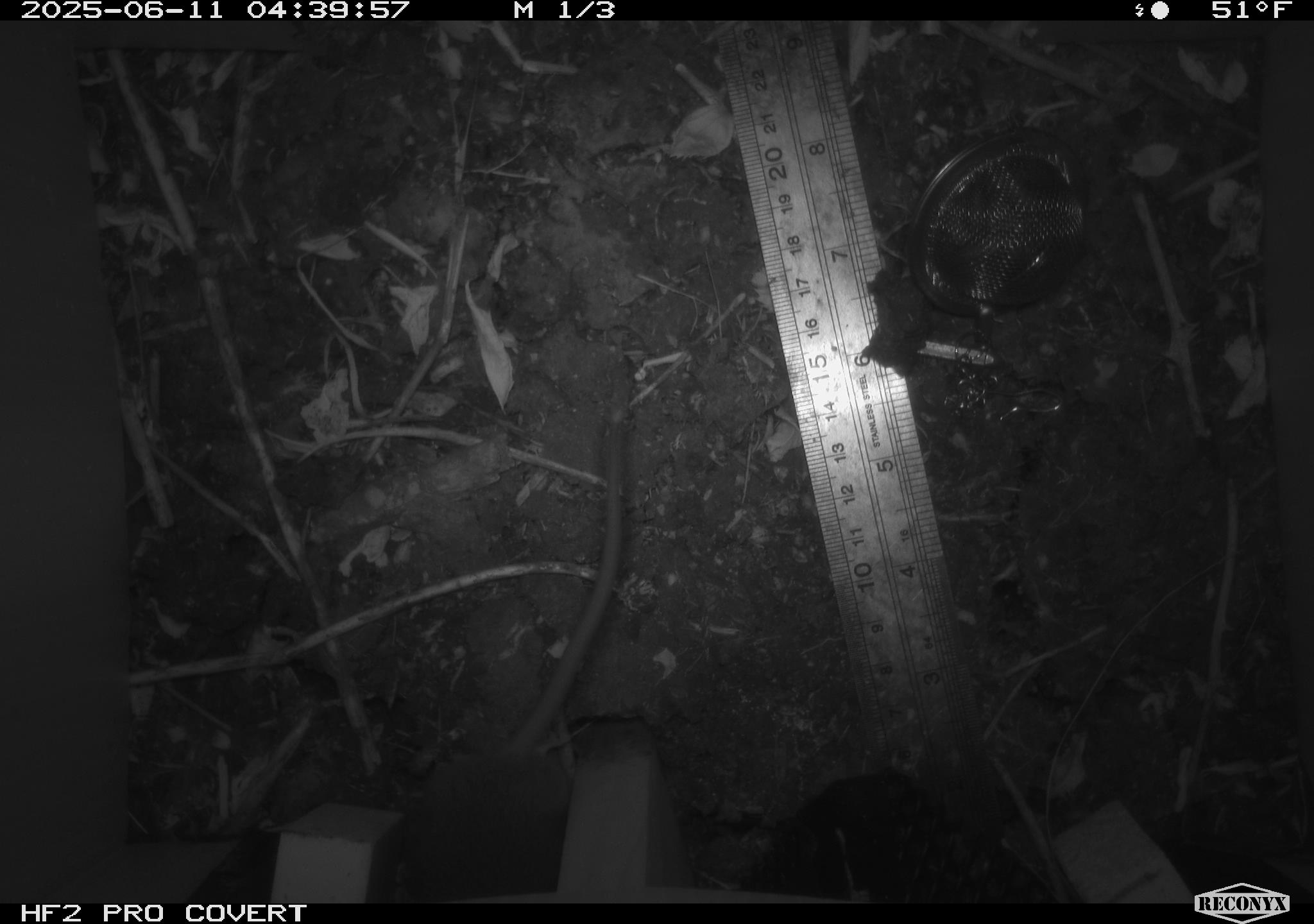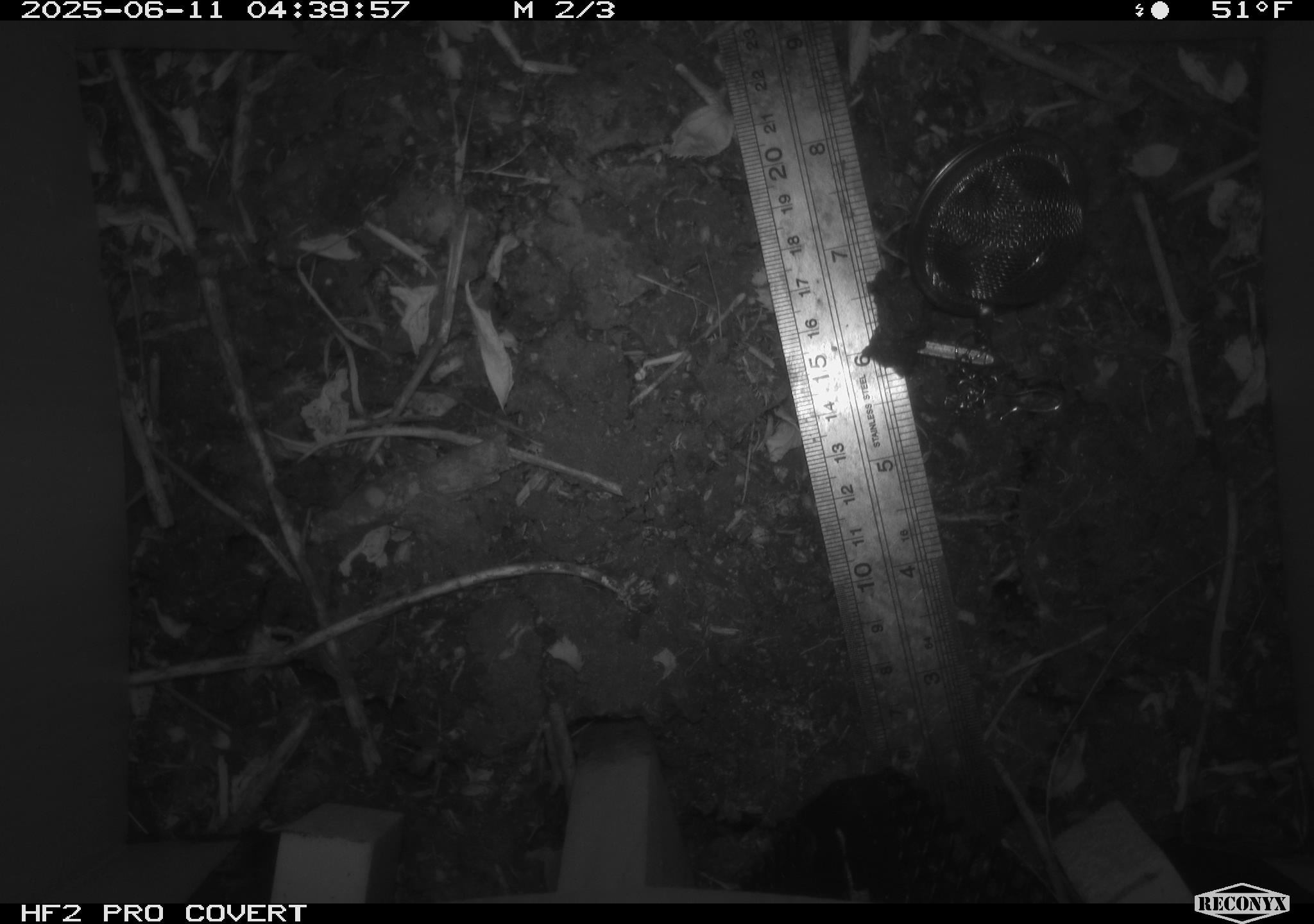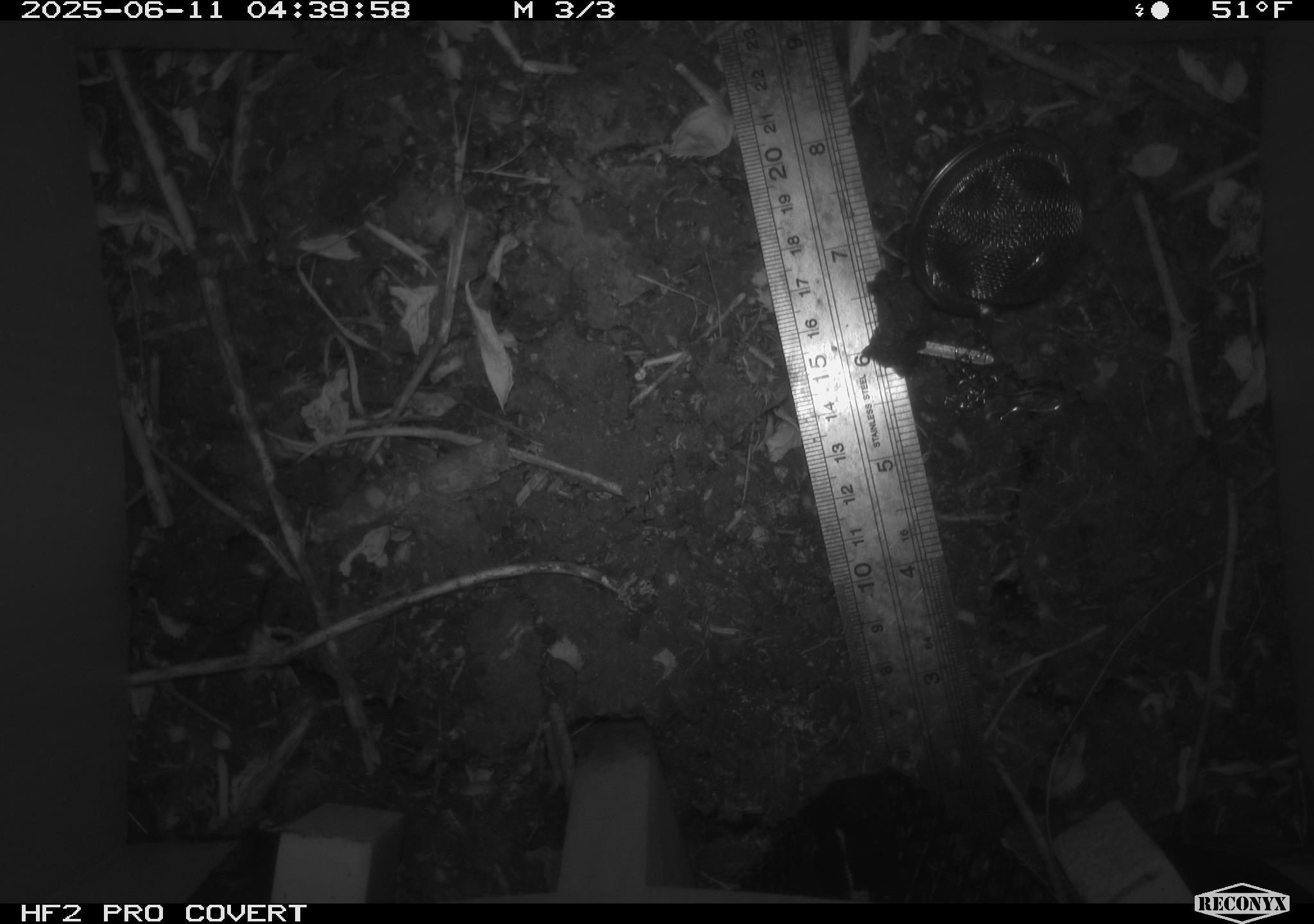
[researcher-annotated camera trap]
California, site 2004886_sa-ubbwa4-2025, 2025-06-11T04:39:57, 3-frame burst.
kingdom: Animalia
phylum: Chordata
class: Mammalia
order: Rodentia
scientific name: Rodentia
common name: rodent